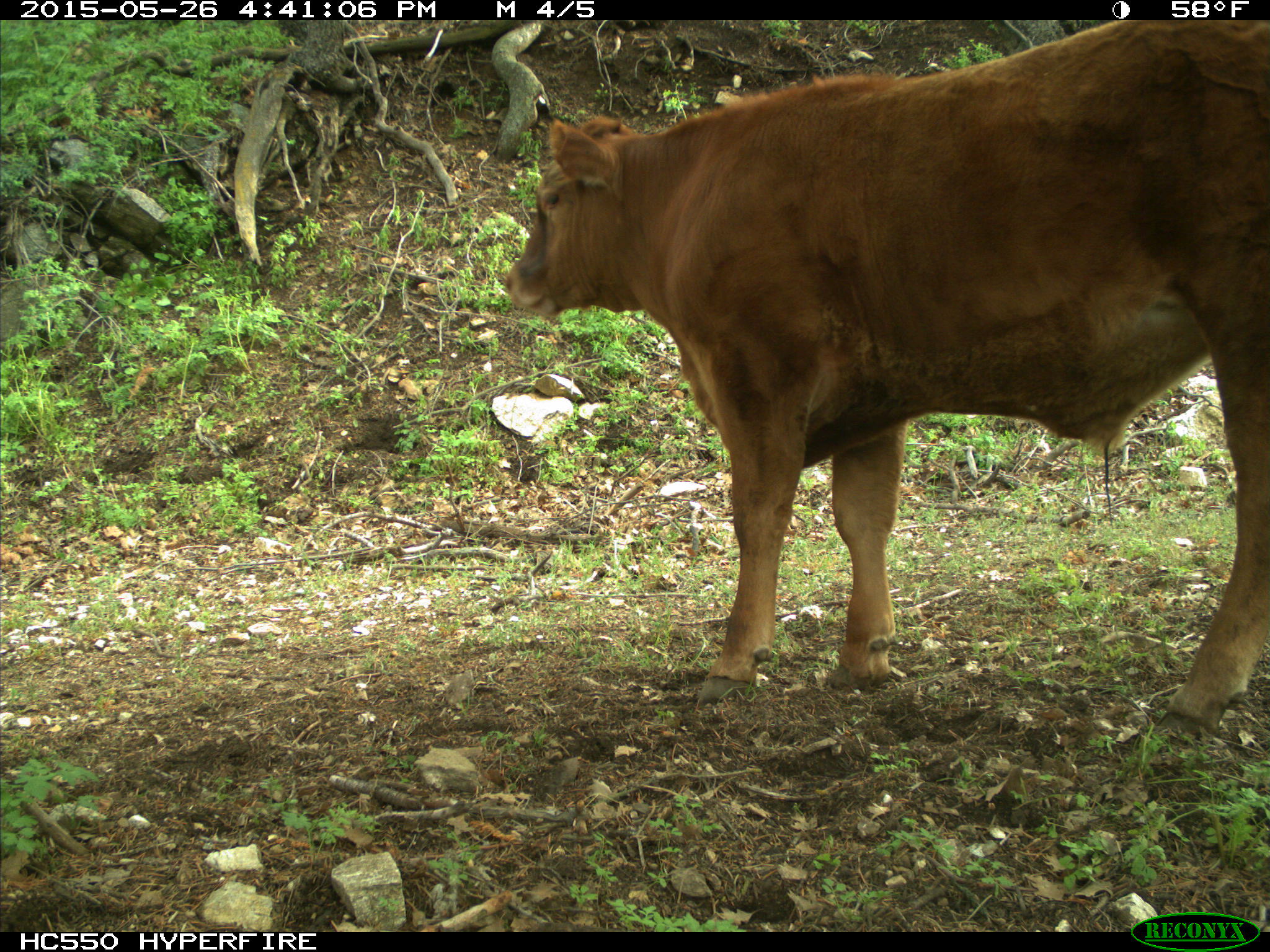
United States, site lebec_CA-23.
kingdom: Animalia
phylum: Chordata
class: Mammalia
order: Artiodactyla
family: Bovidae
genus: Bos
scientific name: Bos taurus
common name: domestic cow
Bos taurus (domestic cow).